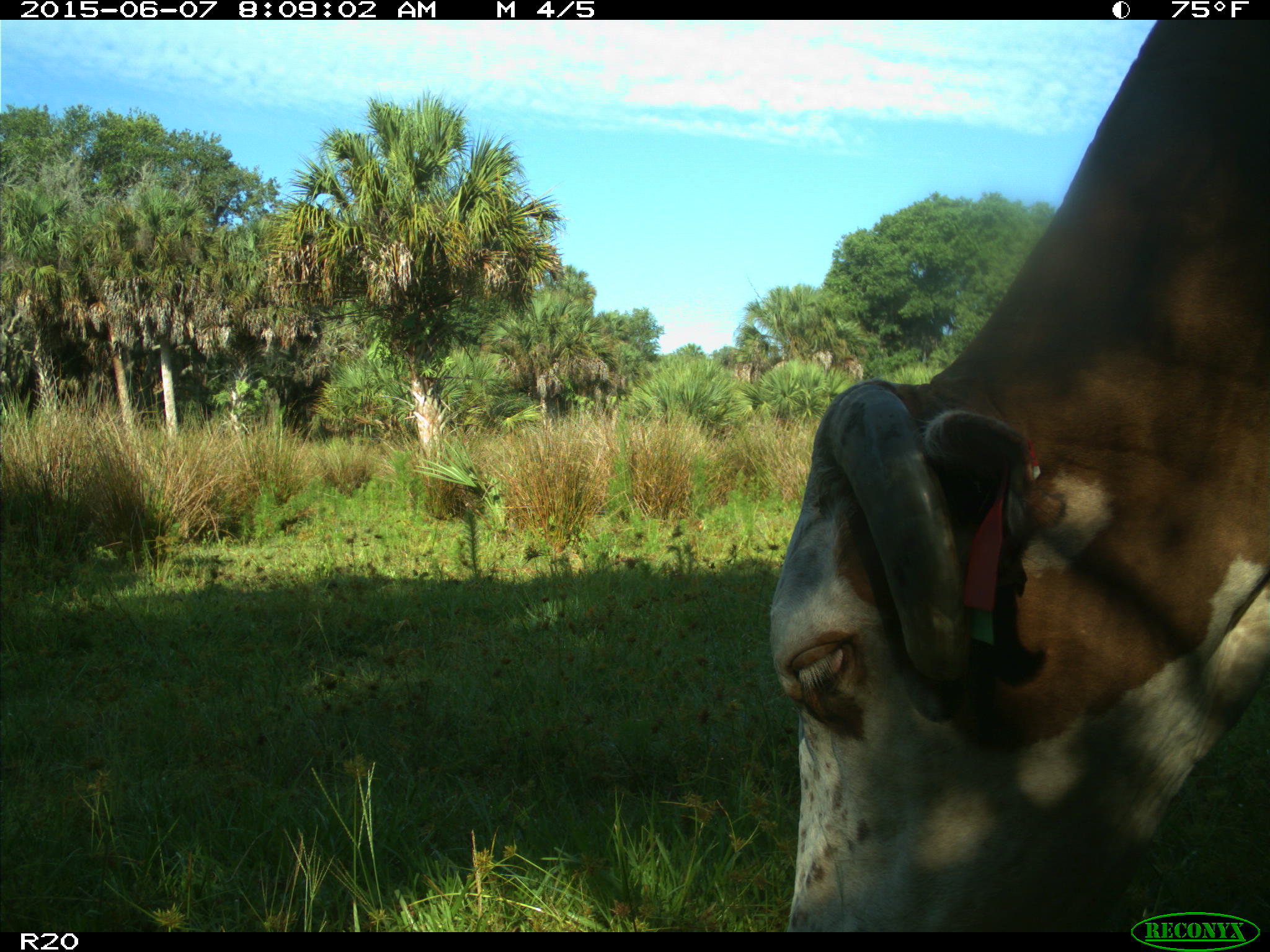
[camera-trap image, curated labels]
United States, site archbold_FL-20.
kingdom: Animalia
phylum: Chordata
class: Mammalia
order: Artiodactyla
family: Bovidae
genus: Bos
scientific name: Bos taurus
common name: domestic cow